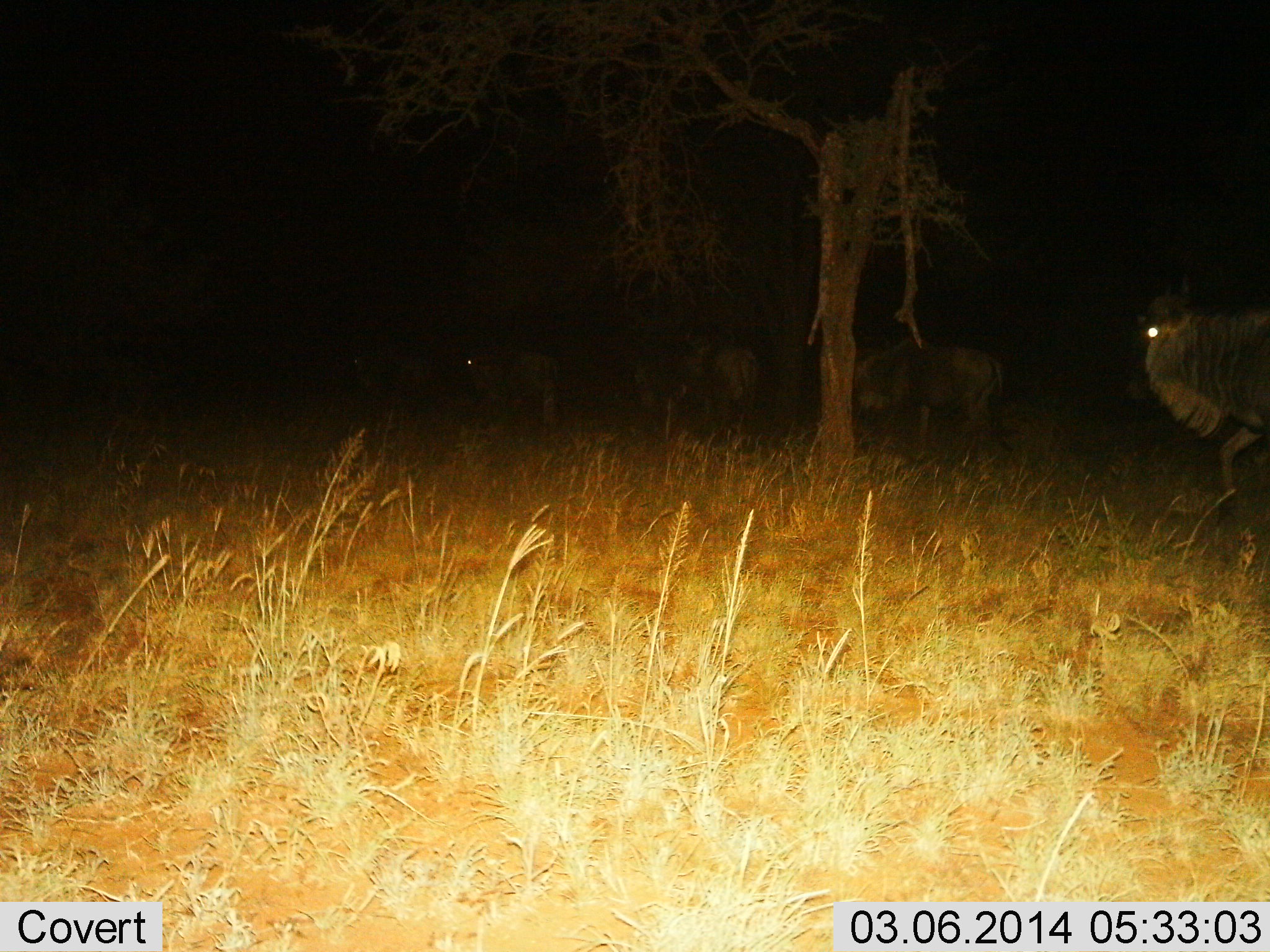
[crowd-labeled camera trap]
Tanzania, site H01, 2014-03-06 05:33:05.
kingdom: Animalia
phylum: Chordata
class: Mammalia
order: Artiodactyla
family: Bovidae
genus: Connochaetes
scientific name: Connochaetes taurinus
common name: blue wildebeest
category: wildebeest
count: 4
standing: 40%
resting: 0%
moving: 90%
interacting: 0%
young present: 0%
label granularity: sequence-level